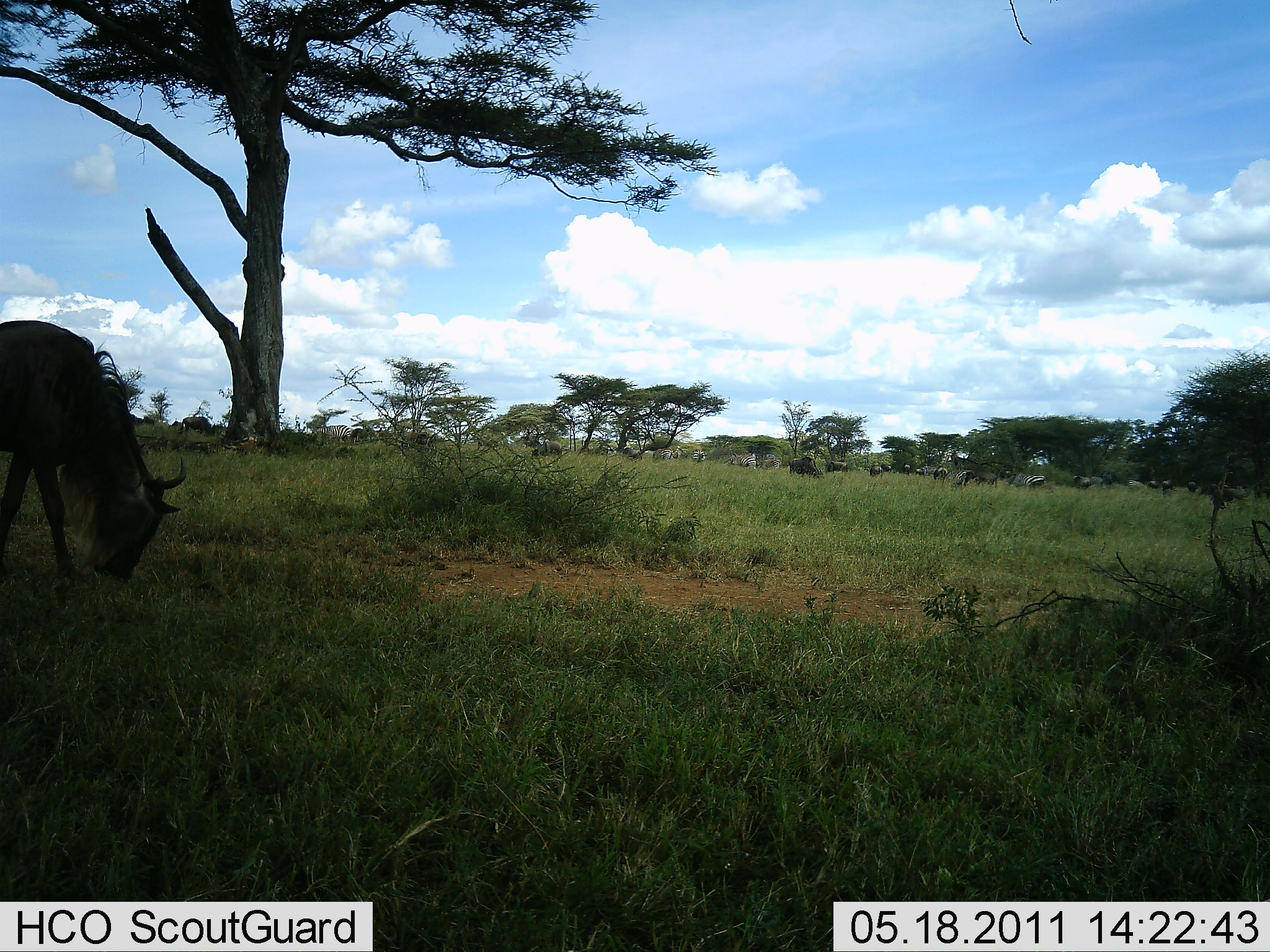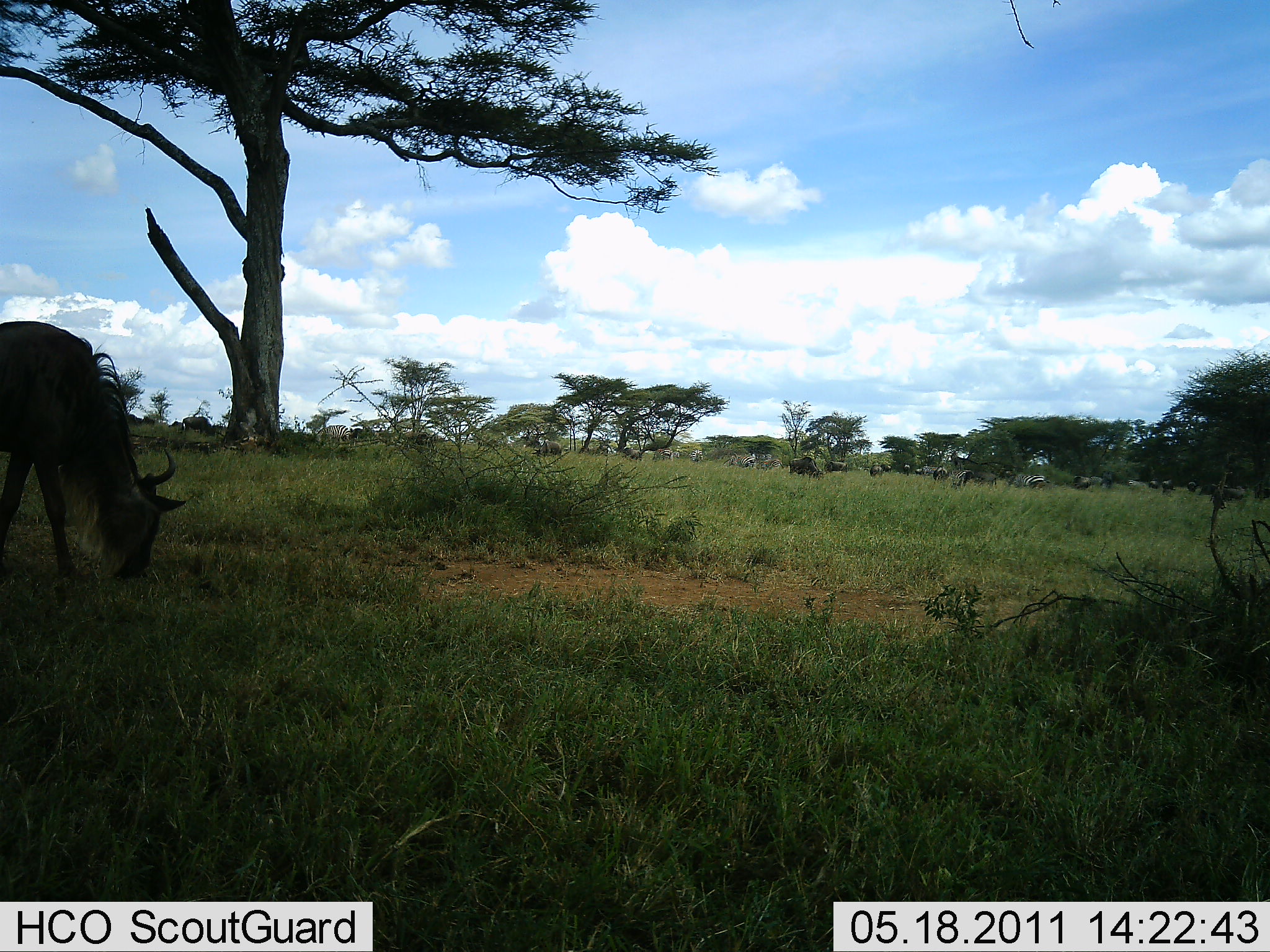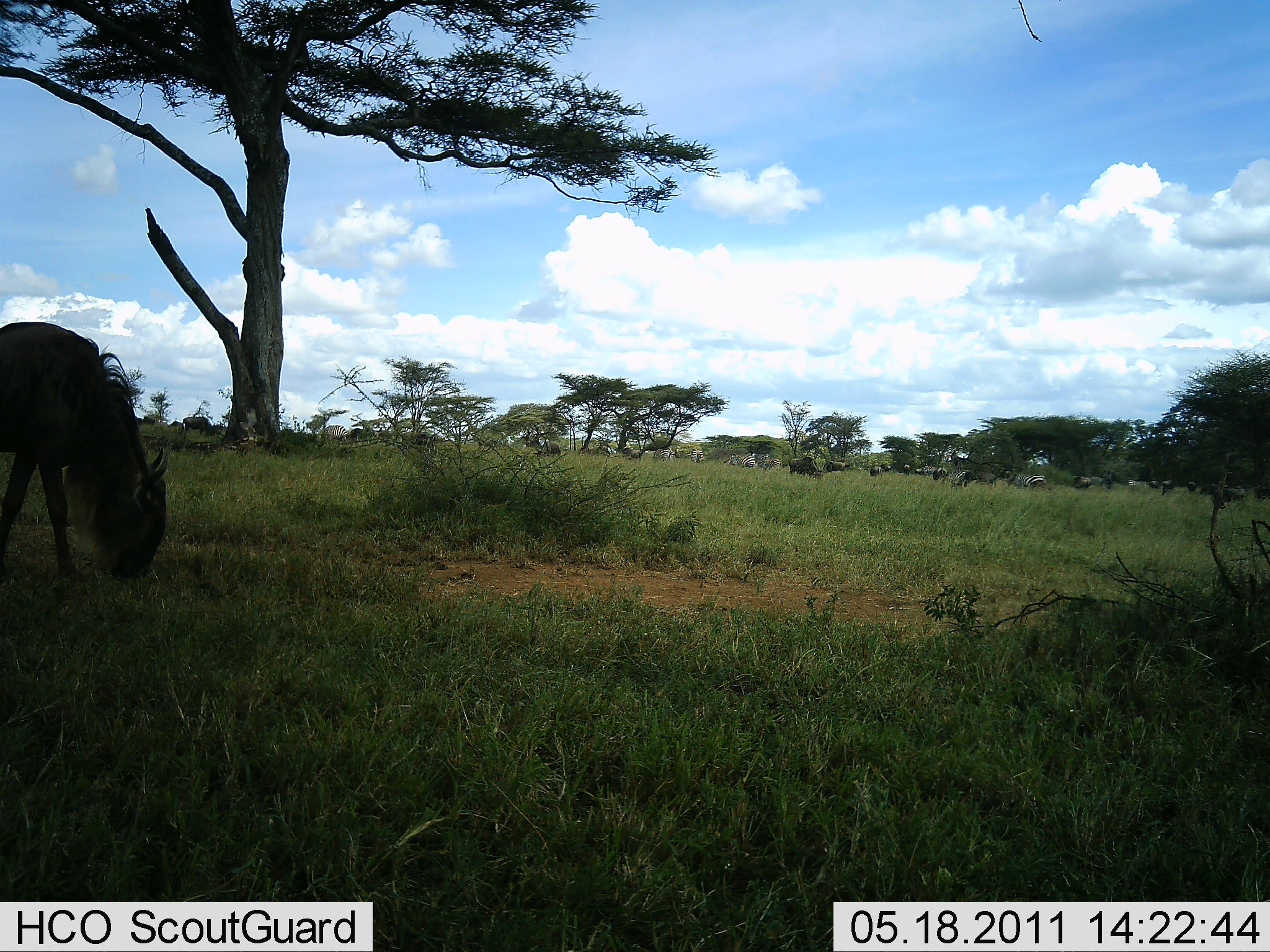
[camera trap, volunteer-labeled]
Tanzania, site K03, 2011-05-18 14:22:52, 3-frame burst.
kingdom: Animalia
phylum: Chordata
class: Mammalia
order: Artiodactyla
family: Bovidae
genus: Connochaetes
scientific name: Connochaetes taurinus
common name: blue wildebeest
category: wildebeest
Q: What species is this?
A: Wildebeest (blue wildebeest) (Connochaetes taurinus).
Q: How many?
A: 1.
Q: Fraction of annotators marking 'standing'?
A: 25%.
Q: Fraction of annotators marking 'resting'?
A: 0%.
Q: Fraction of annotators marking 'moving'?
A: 0%.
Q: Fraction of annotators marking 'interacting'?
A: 0%.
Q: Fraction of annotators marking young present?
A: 0%.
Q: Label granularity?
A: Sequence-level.